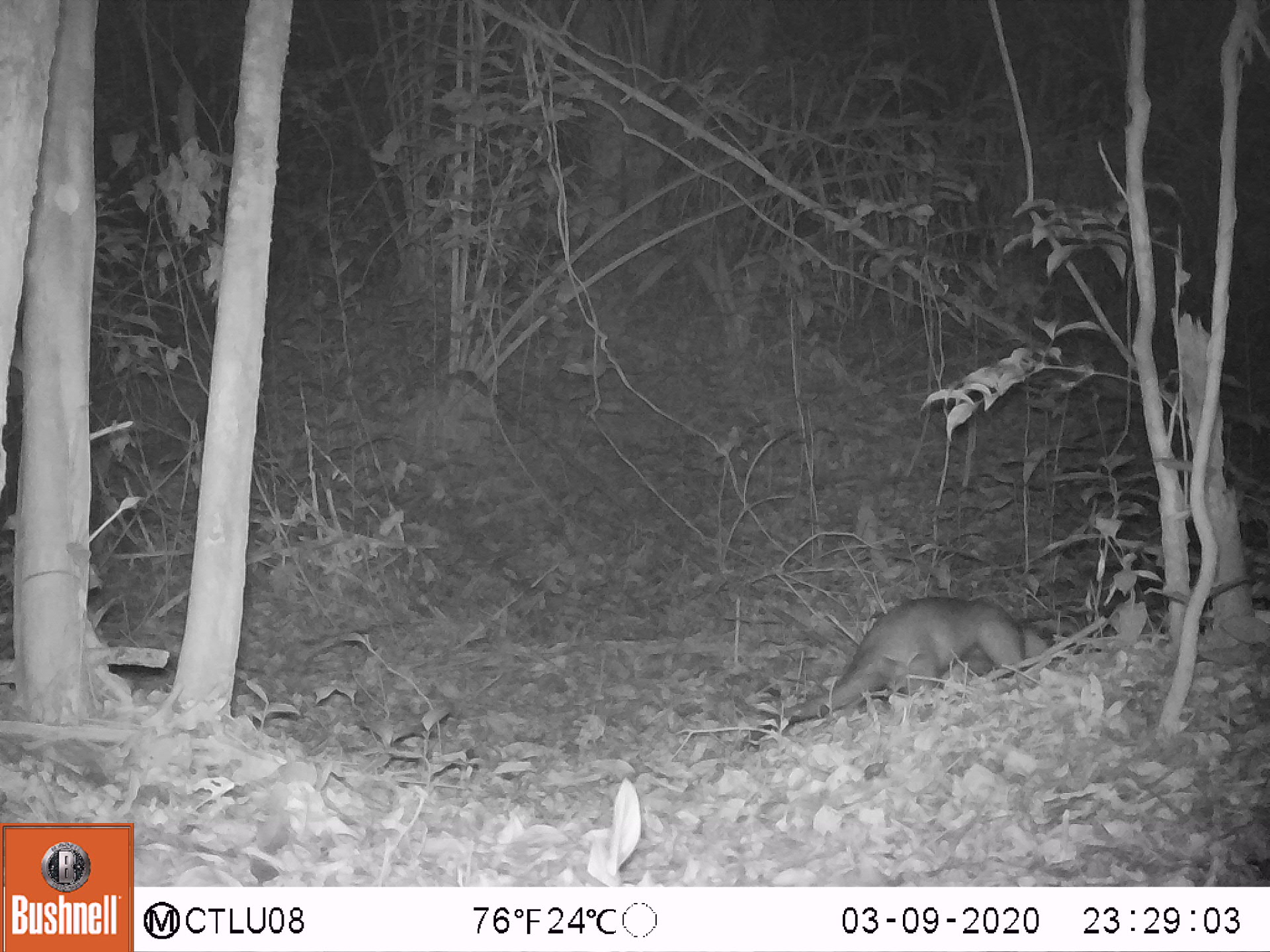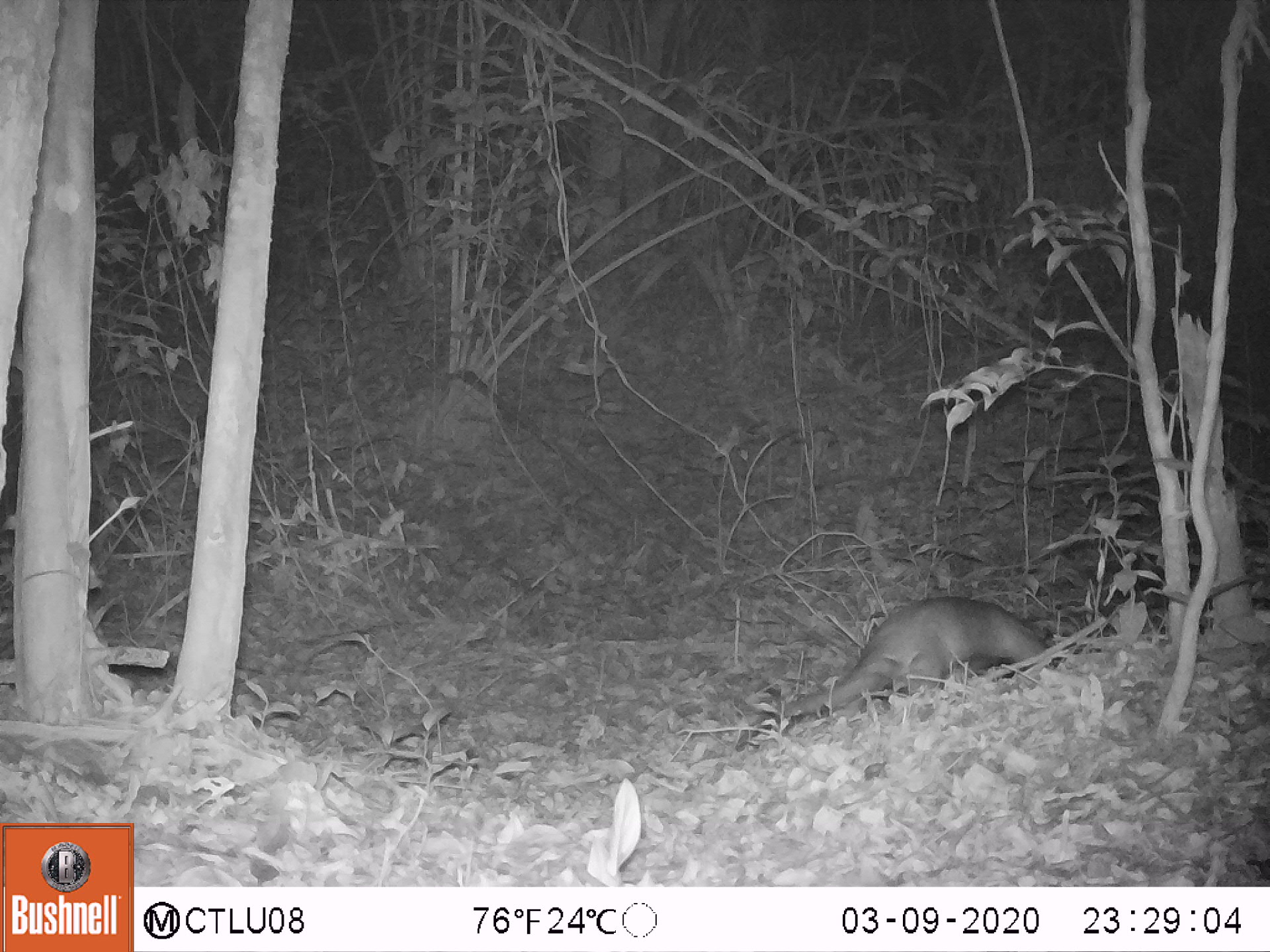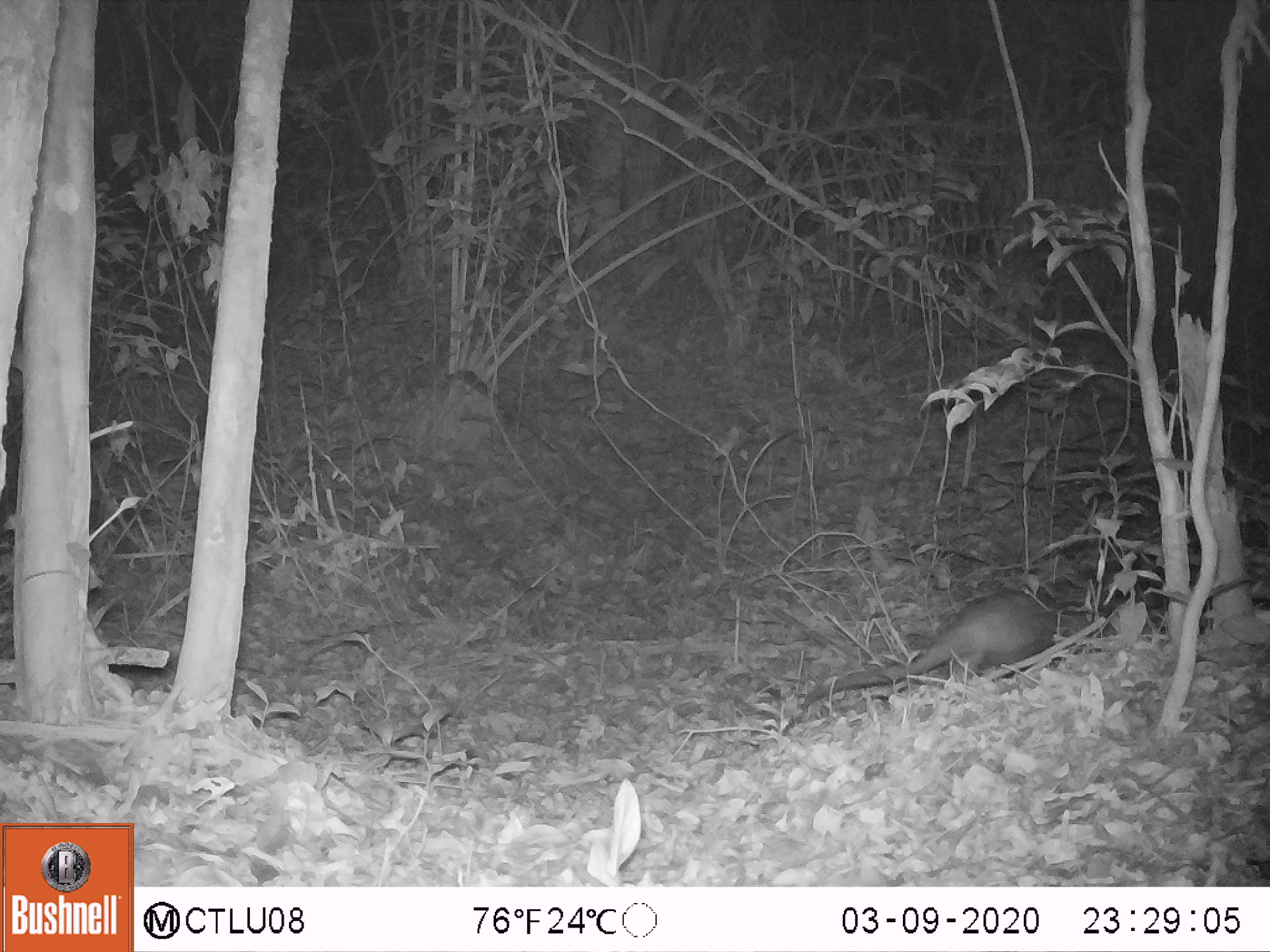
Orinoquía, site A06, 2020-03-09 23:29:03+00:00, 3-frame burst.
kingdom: Animalia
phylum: Chordata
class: Mammalia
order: Pilosa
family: Myrmecophagidae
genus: Tamandua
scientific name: Tamandua tetradactyla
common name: southern tamandua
Southern tamandua (Tamandua tetradactyla).